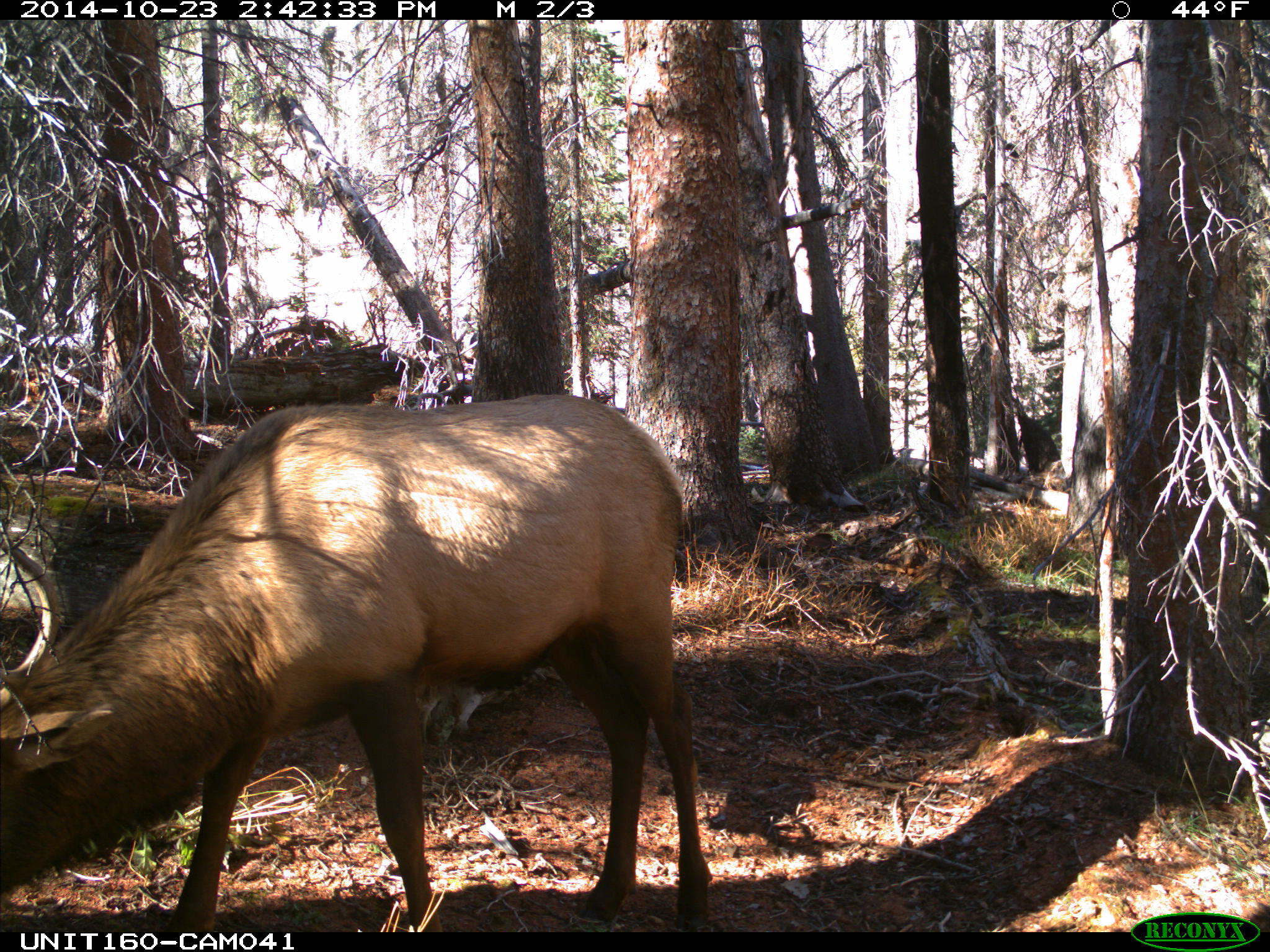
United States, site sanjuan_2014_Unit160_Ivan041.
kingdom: Animalia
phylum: Chordata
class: Mammalia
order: Artiodactyla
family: Cervidae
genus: Cervus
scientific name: Cervus elaphus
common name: red deer